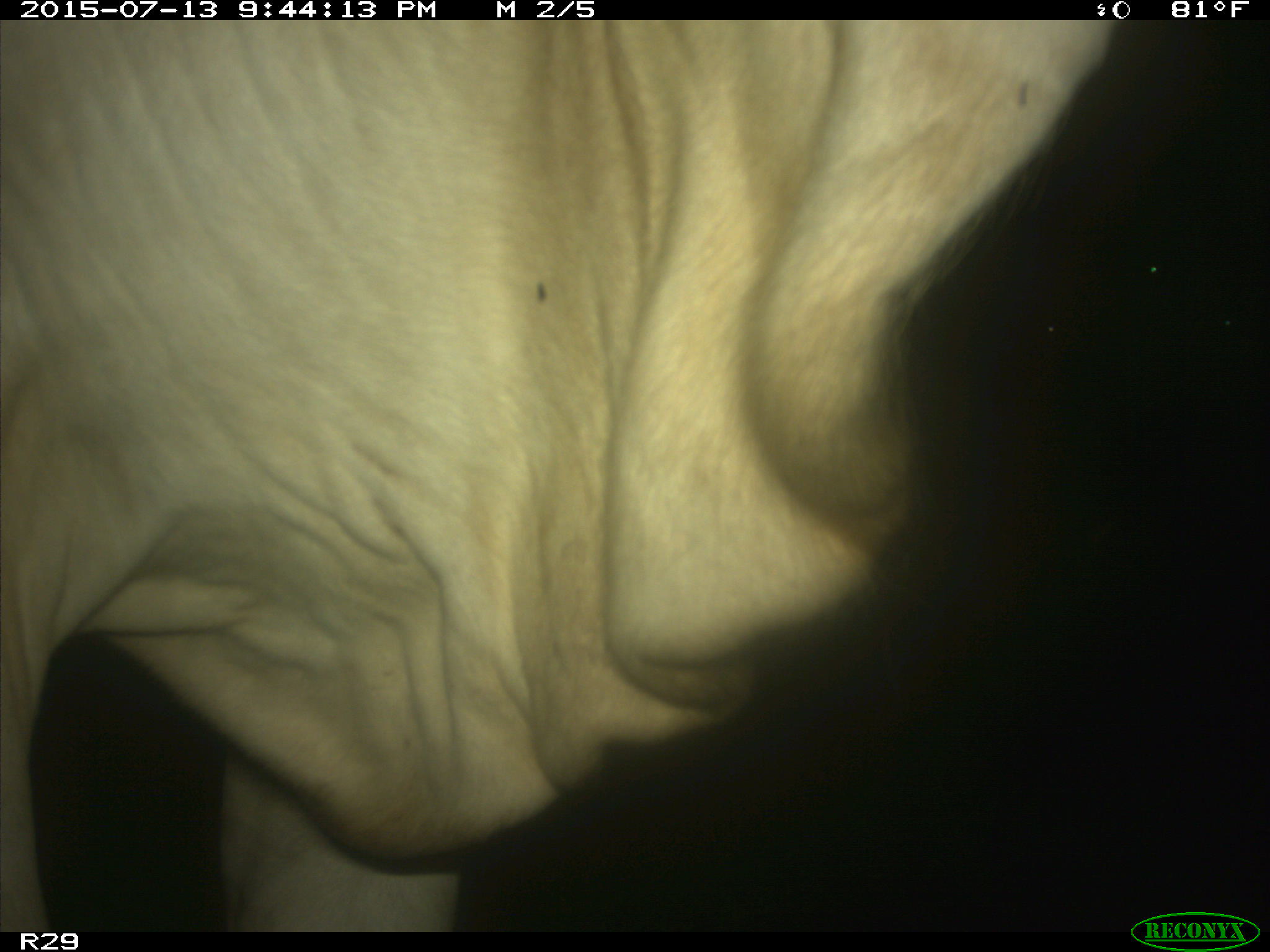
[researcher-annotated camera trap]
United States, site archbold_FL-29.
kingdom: Animalia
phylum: Chordata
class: Mammalia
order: Artiodactyla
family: Bovidae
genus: Bos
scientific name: Bos taurus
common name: domestic cow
Bos taurus (domestic cow).